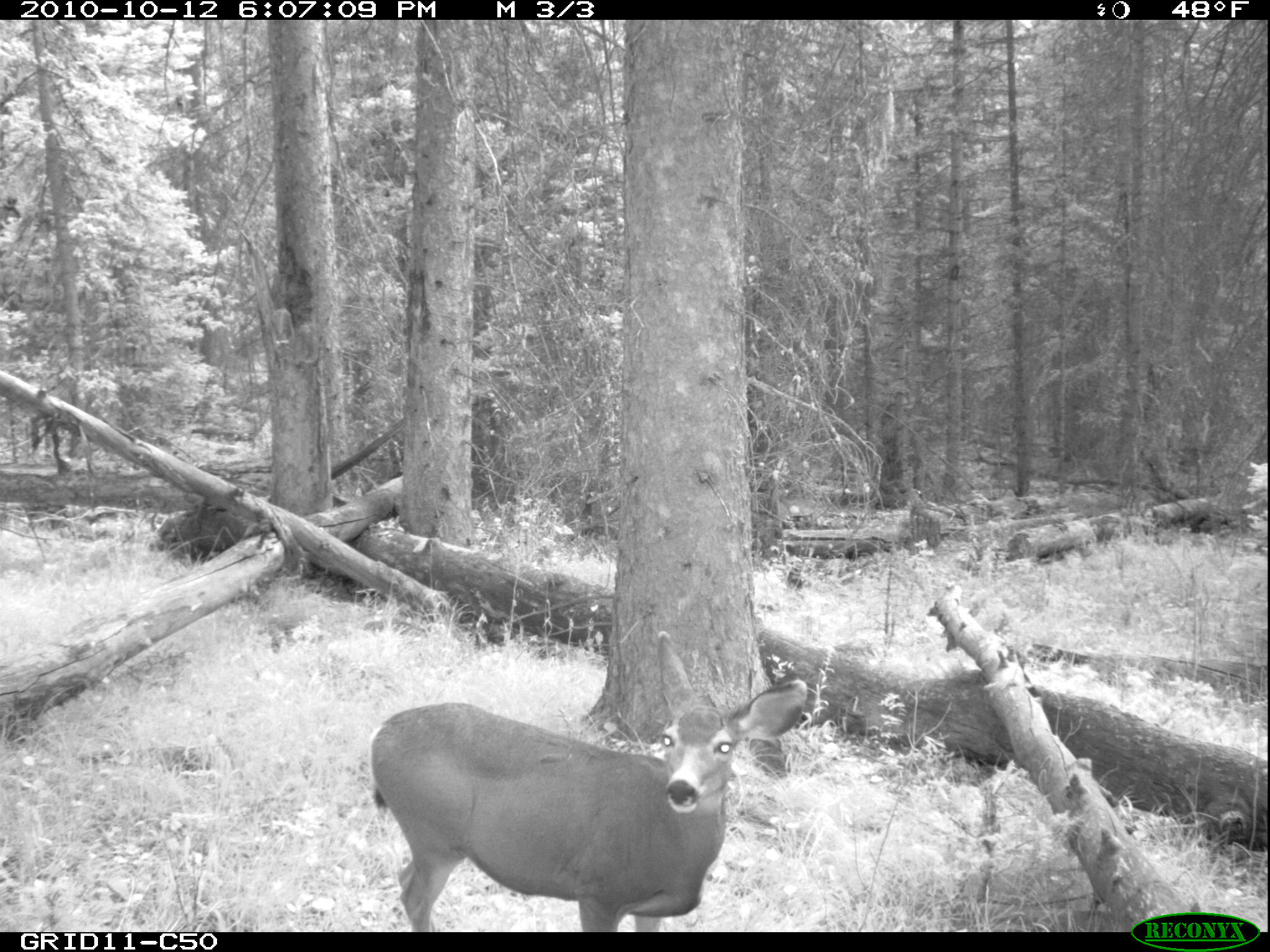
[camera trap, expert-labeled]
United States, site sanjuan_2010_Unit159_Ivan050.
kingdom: Animalia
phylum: Chordata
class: Mammalia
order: Artiodactyla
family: Cervidae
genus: Odocoileus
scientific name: Odocoileus hemionus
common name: mule deer